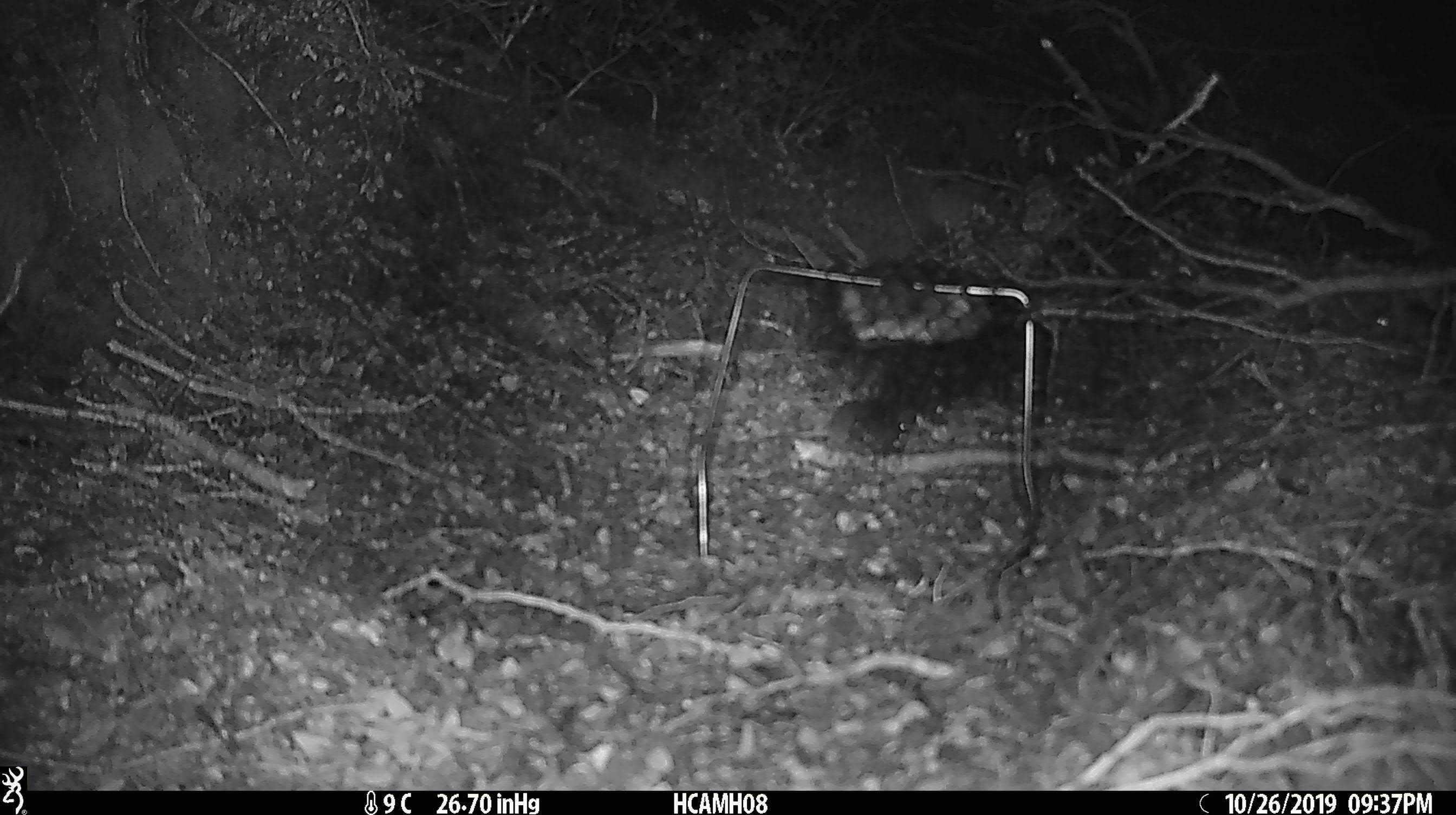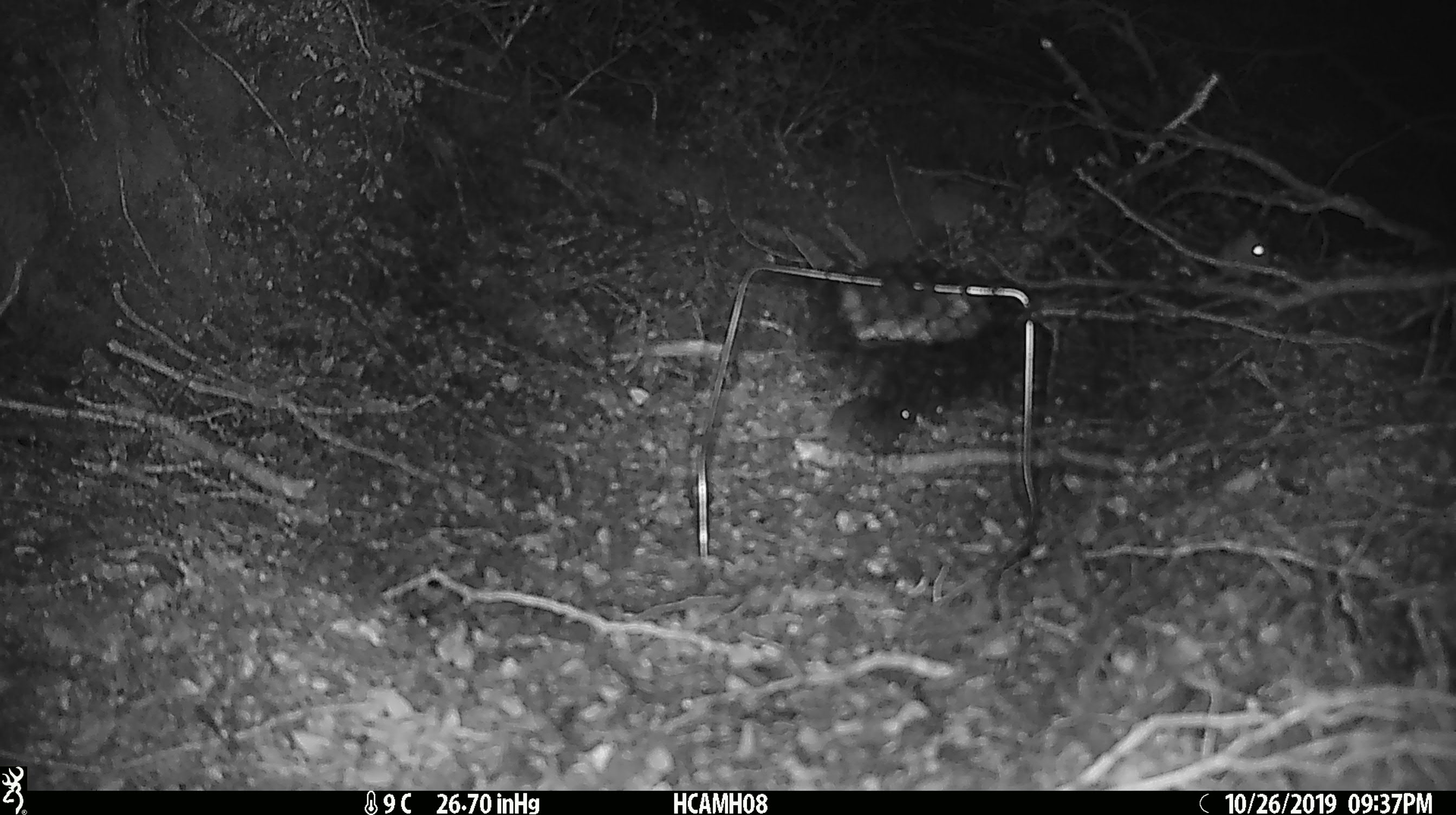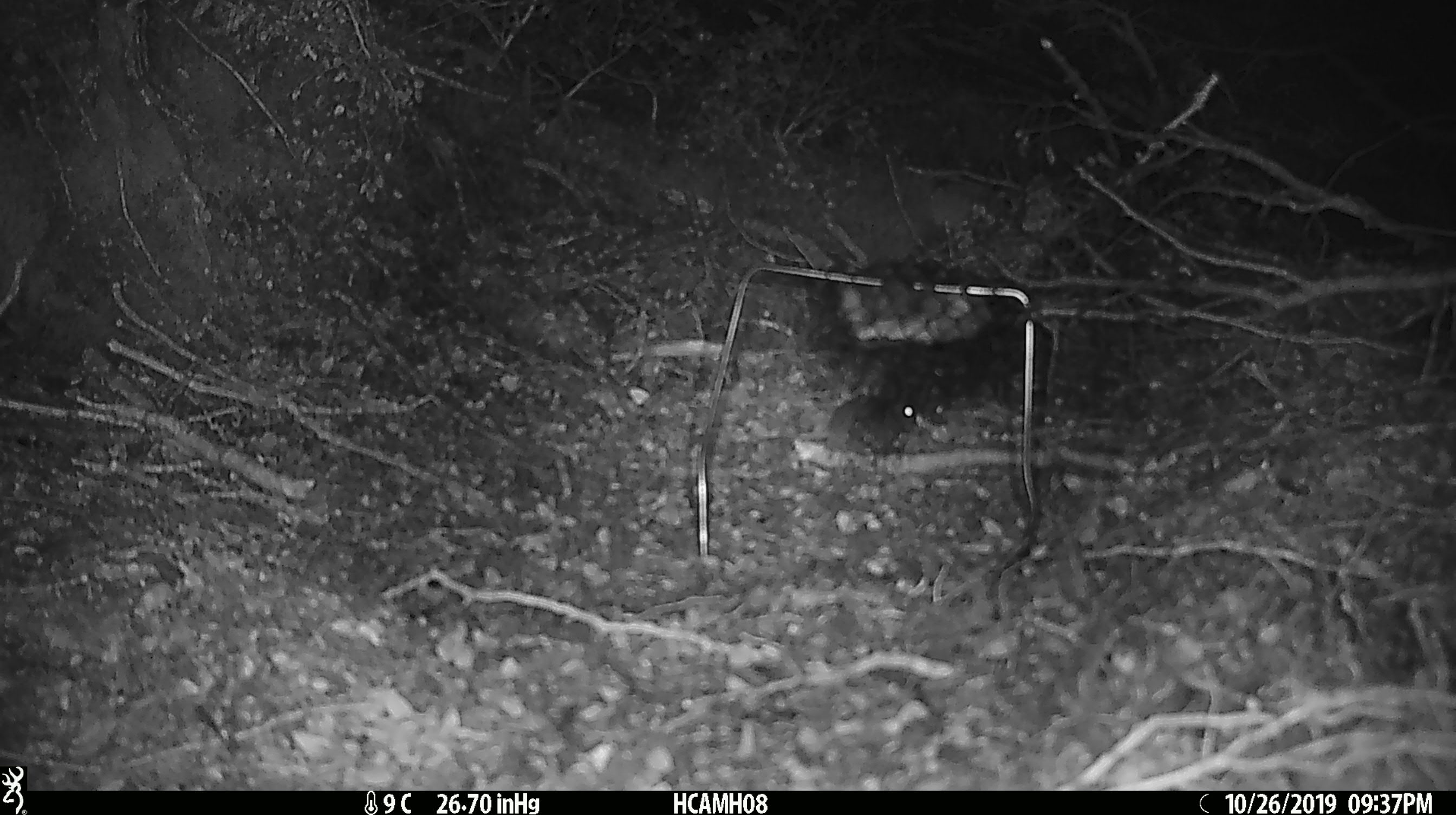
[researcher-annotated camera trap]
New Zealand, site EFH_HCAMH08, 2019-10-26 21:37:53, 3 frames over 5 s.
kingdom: Animalia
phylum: Chordata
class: Mammalia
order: Rodentia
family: Muridae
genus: Mus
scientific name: Mus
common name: mouse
Mouse (Mus).